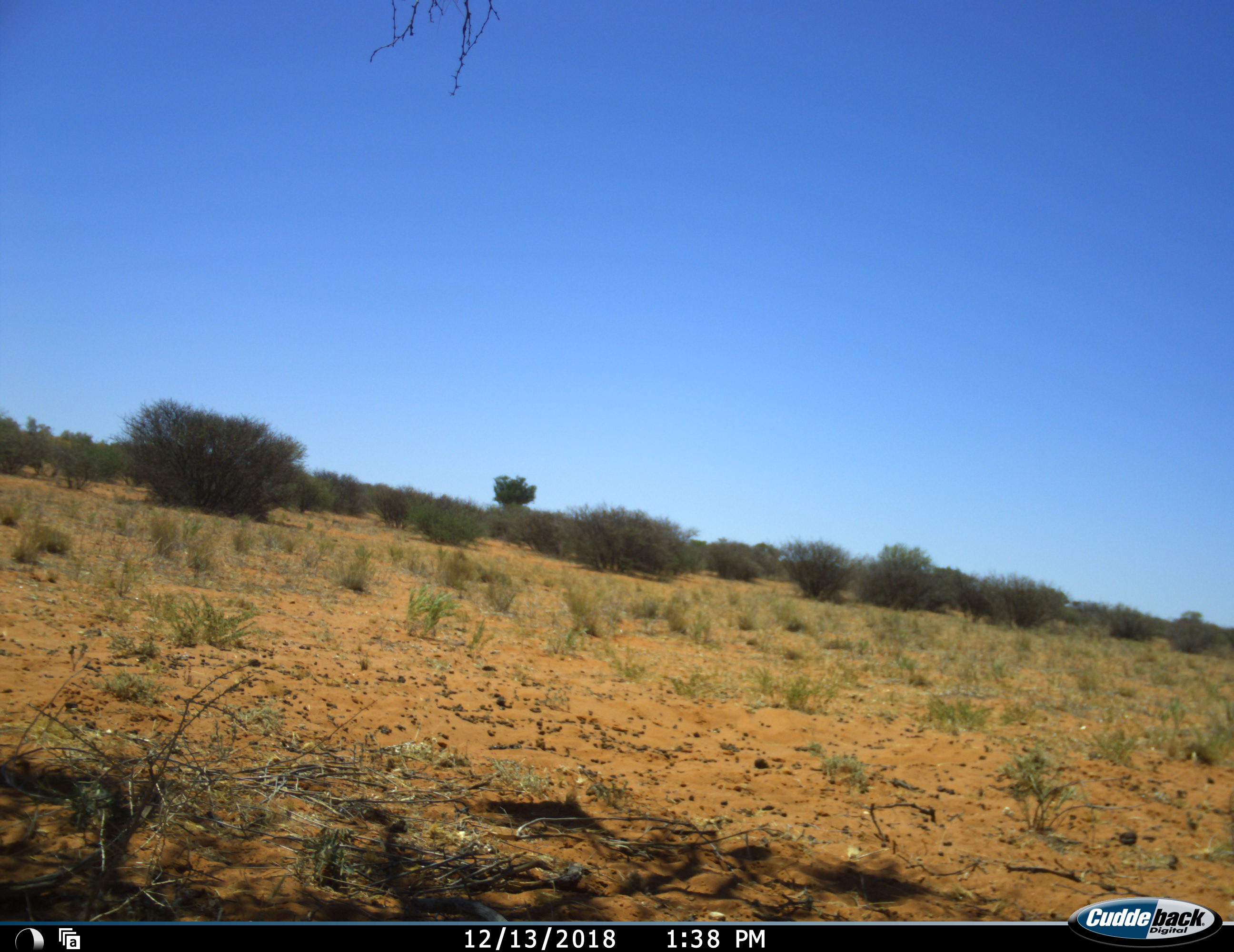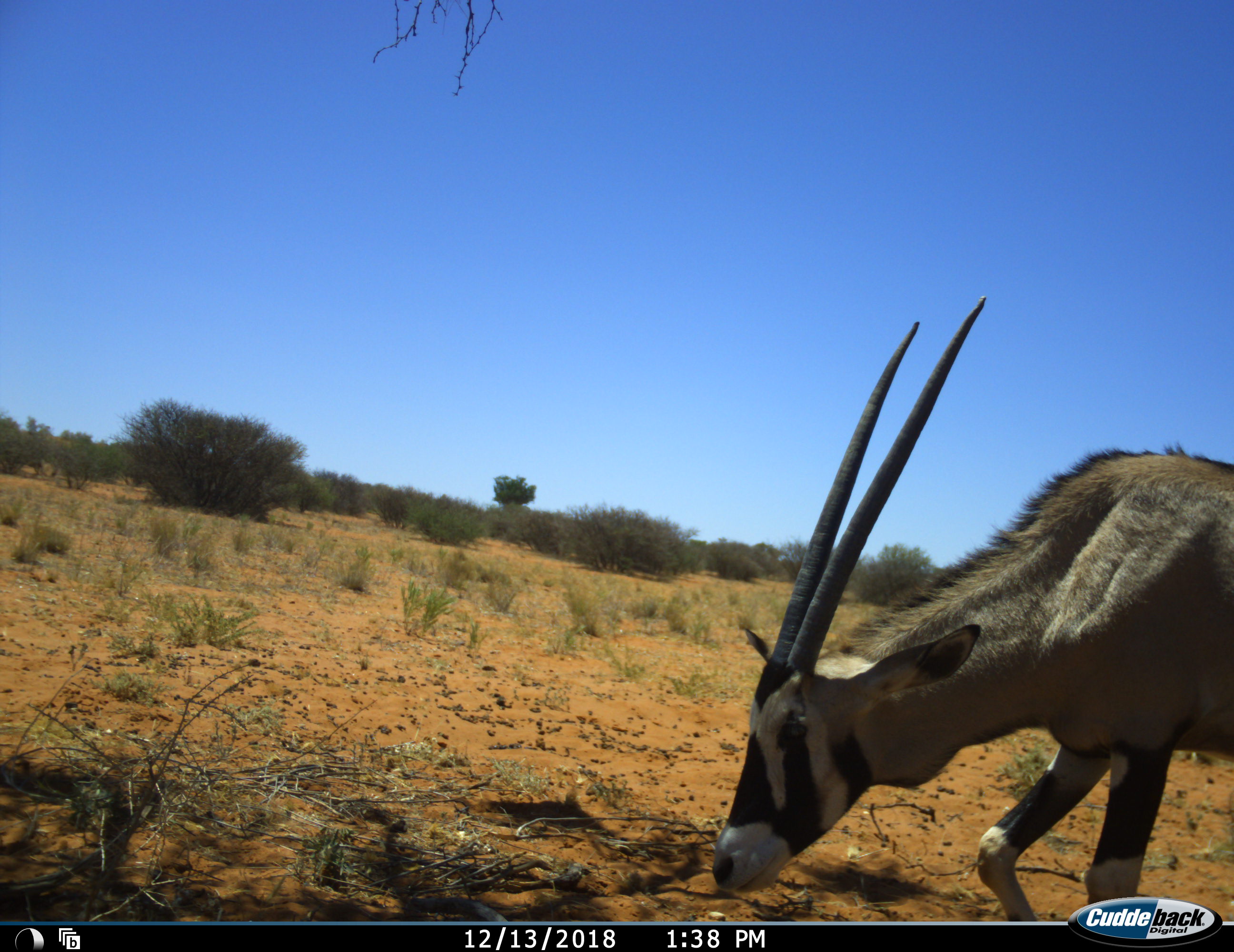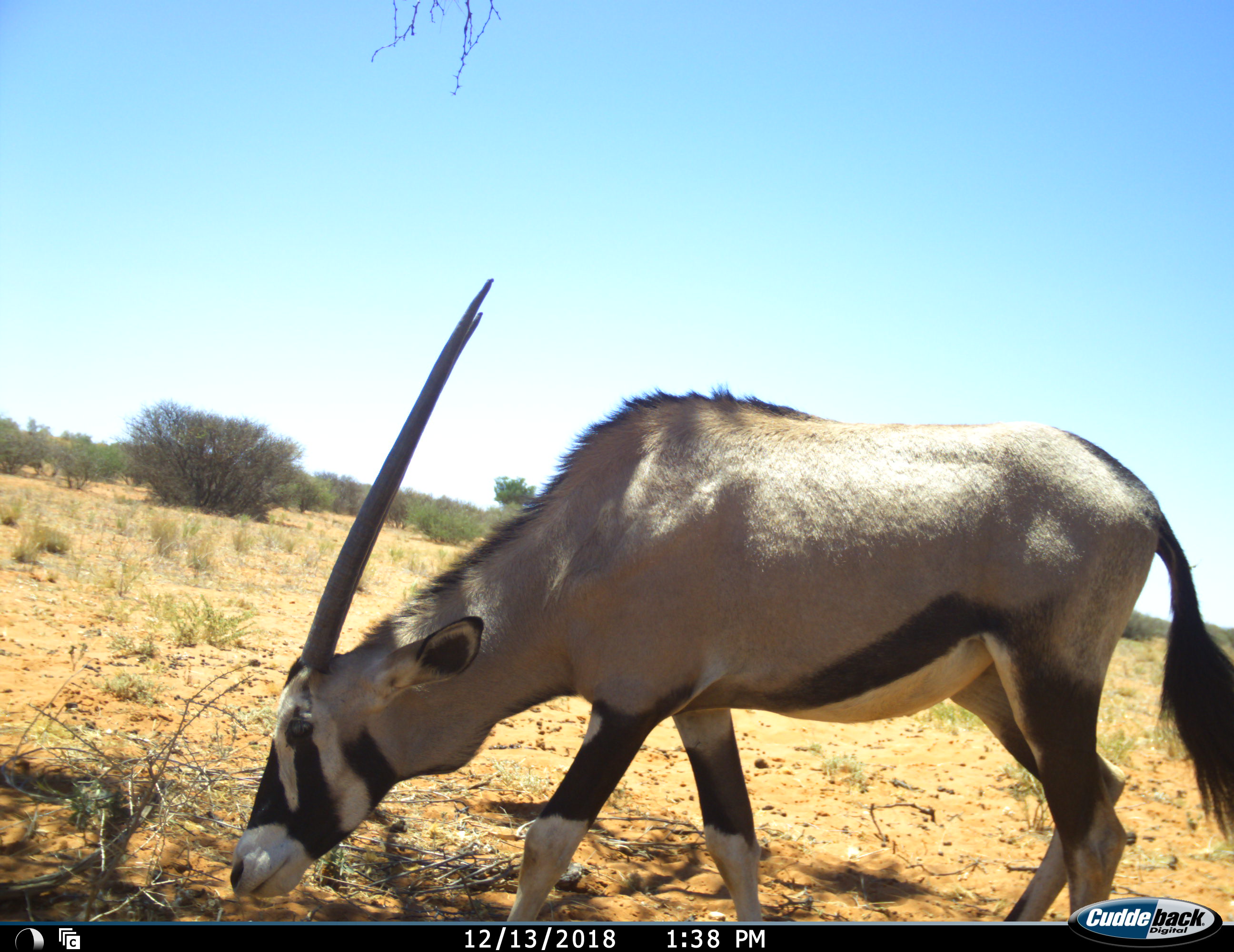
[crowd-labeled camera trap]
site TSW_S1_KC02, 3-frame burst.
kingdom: Animalia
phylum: Chordata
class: Mammalia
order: Artiodactyla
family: Bovidae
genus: Oryx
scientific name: Oryx gazella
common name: gemsbok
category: oryx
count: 1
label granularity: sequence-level